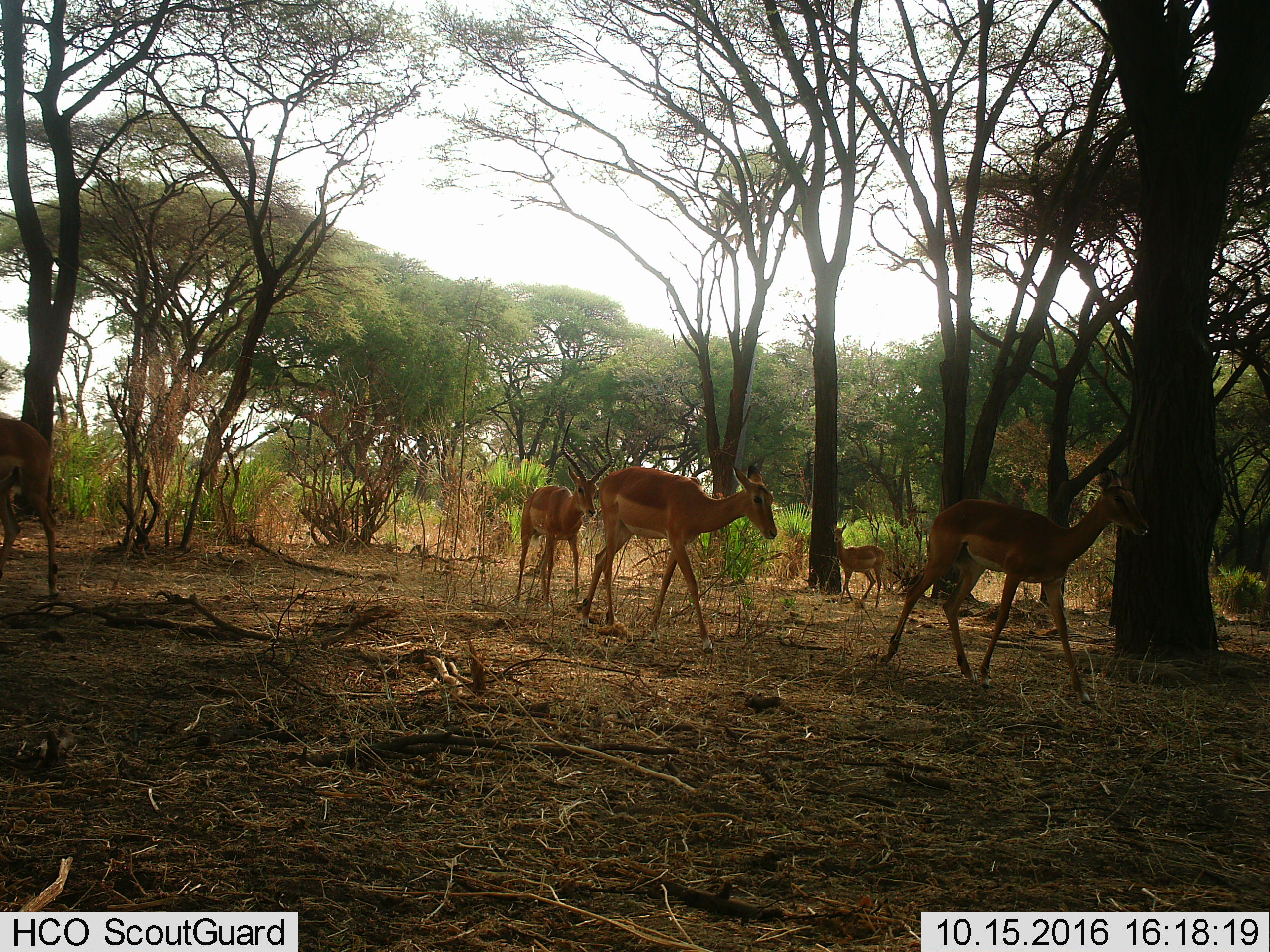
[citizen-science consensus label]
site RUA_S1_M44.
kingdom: Animalia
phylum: Chordata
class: Mammalia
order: Artiodactyla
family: Bovidae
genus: Aepyceros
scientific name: Aepyceros melampus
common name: impala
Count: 5.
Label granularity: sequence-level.